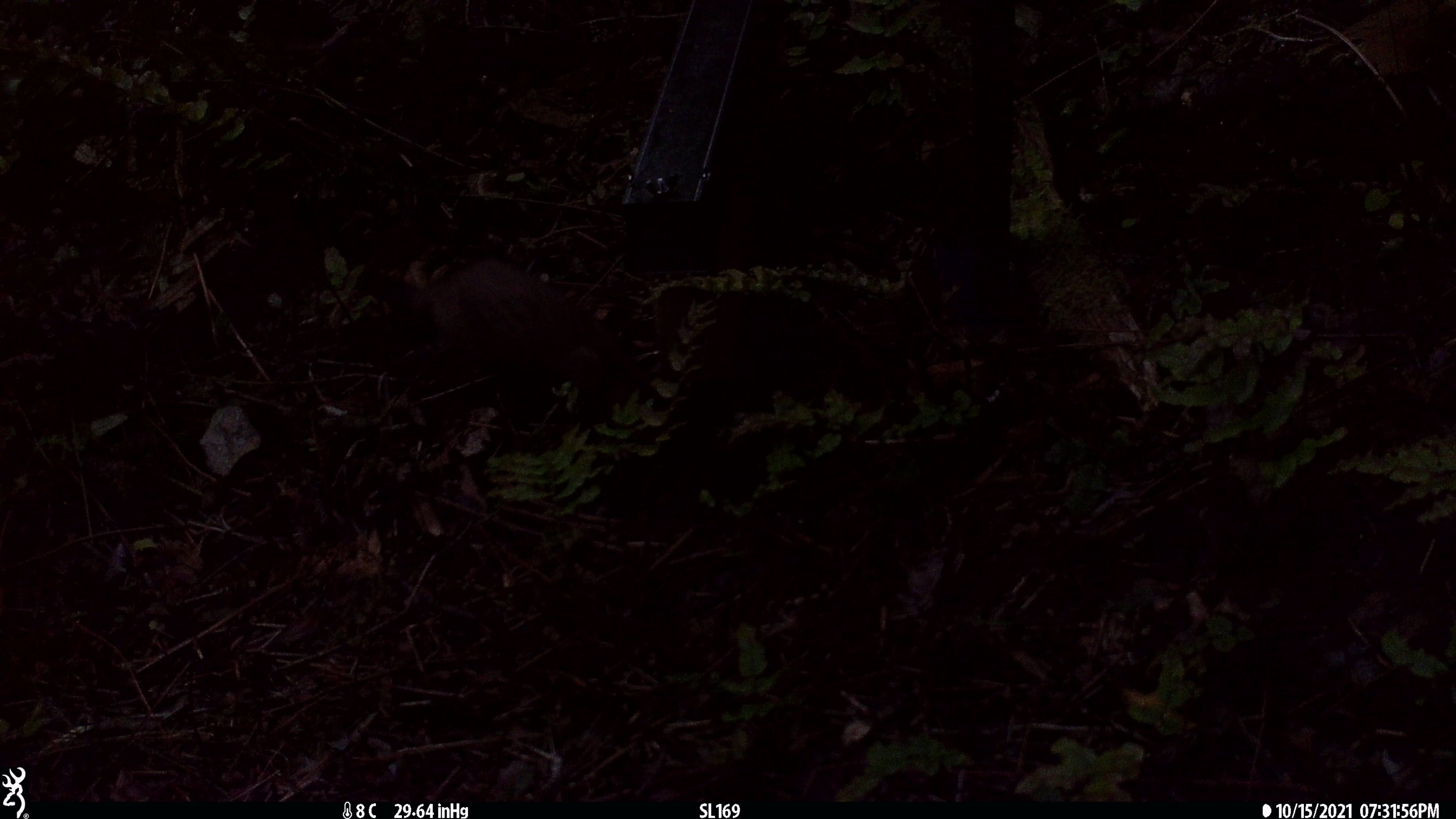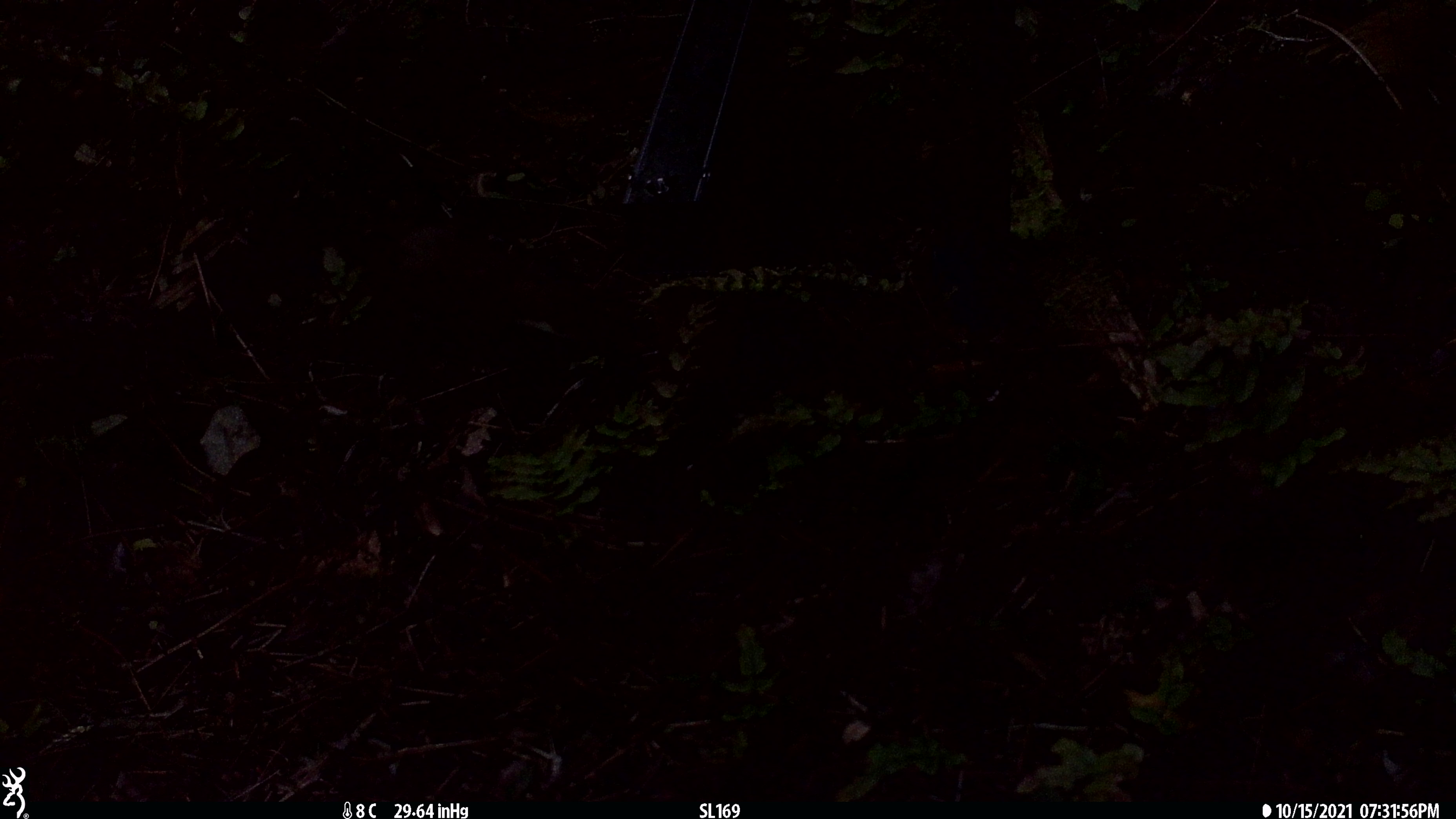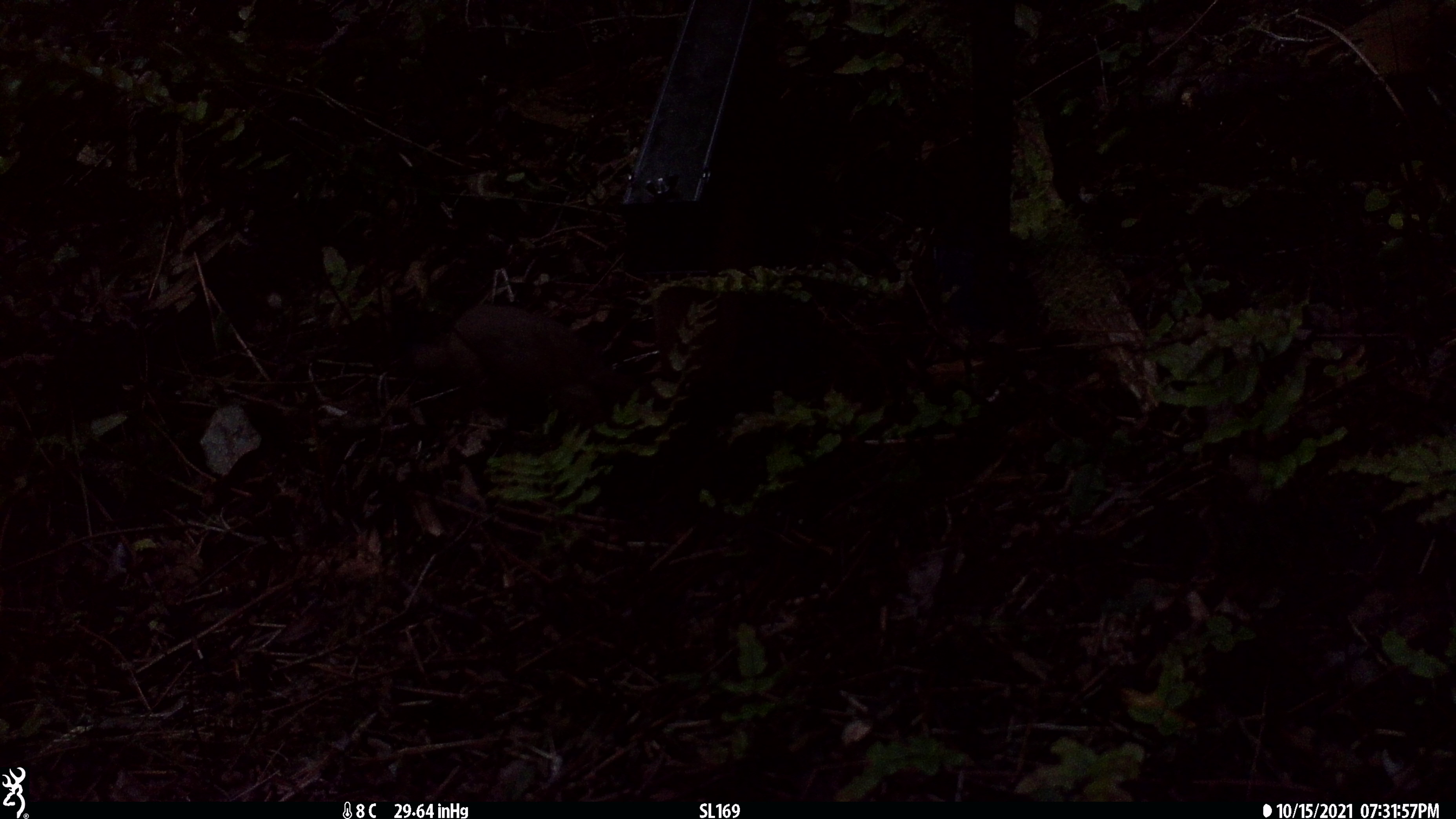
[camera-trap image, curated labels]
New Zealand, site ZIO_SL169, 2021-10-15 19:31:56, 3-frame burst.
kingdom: Animalia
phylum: Chordata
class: Mammalia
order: Carnivora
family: Mustelidae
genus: Mustela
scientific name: Mustela erminea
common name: stoat